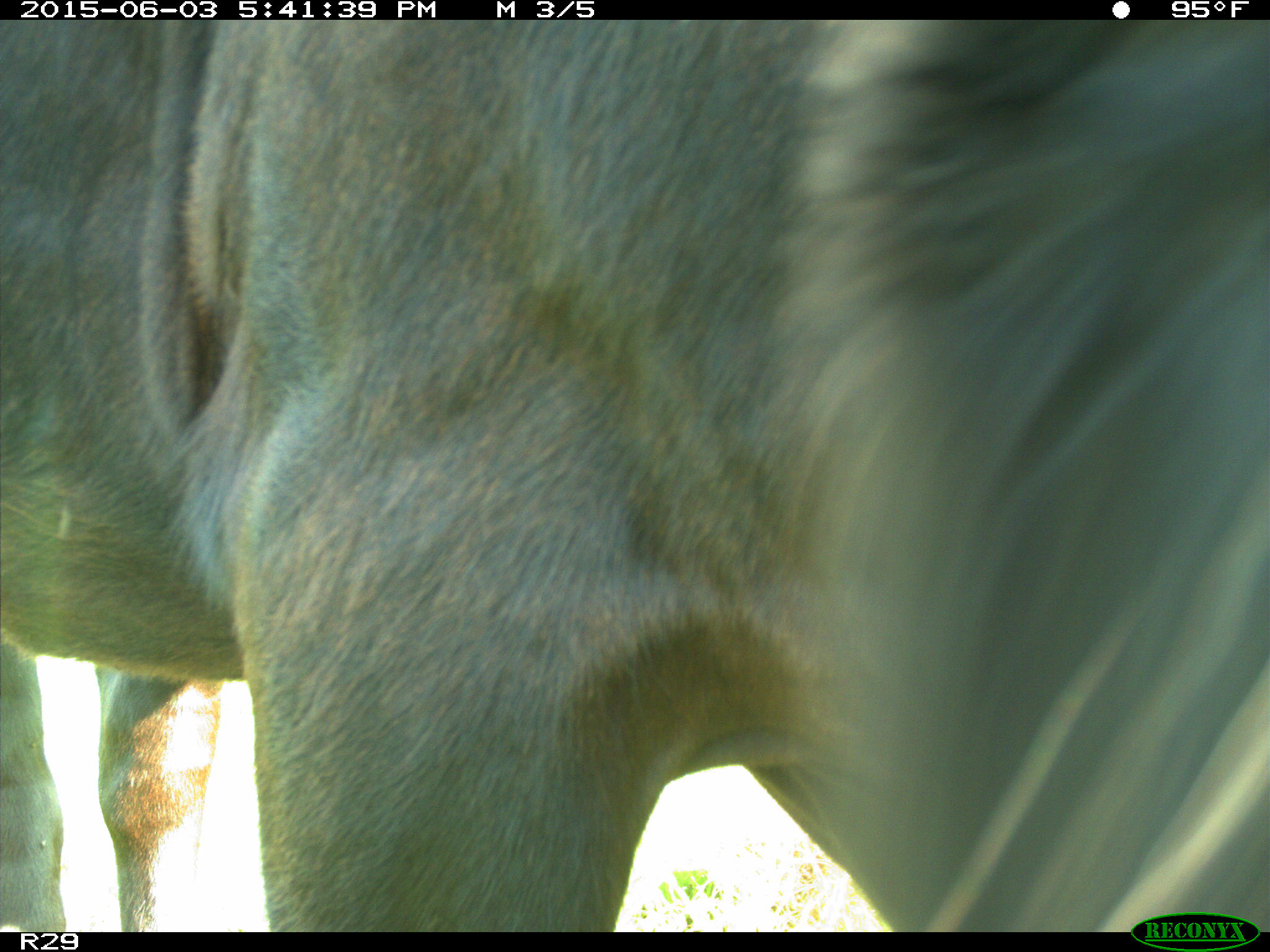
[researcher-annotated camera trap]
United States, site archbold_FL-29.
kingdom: Animalia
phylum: Chordata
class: Mammalia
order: Artiodactyla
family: Bovidae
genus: Bos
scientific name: Bos taurus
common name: domestic cow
Bos taurus (domestic cow).